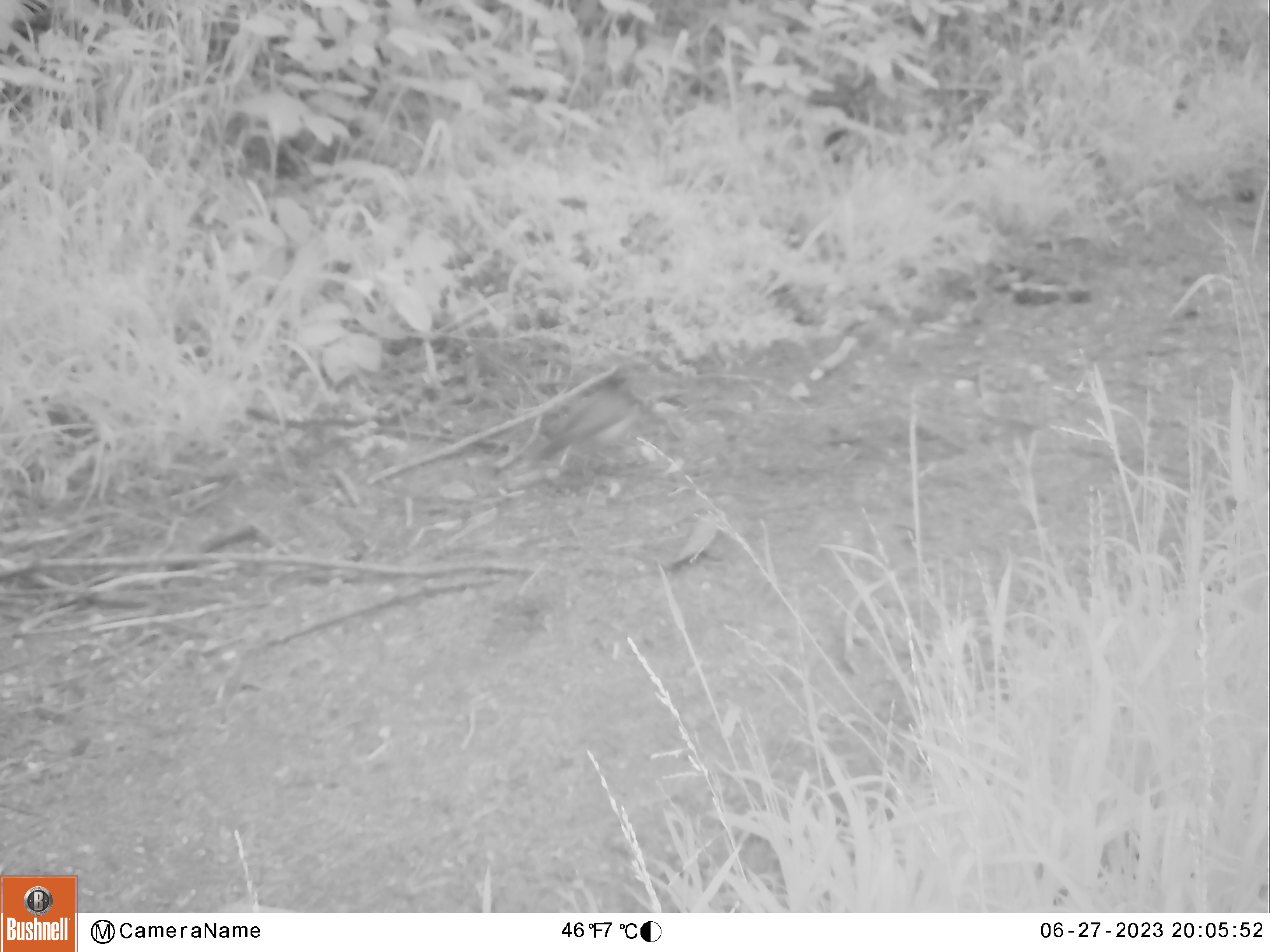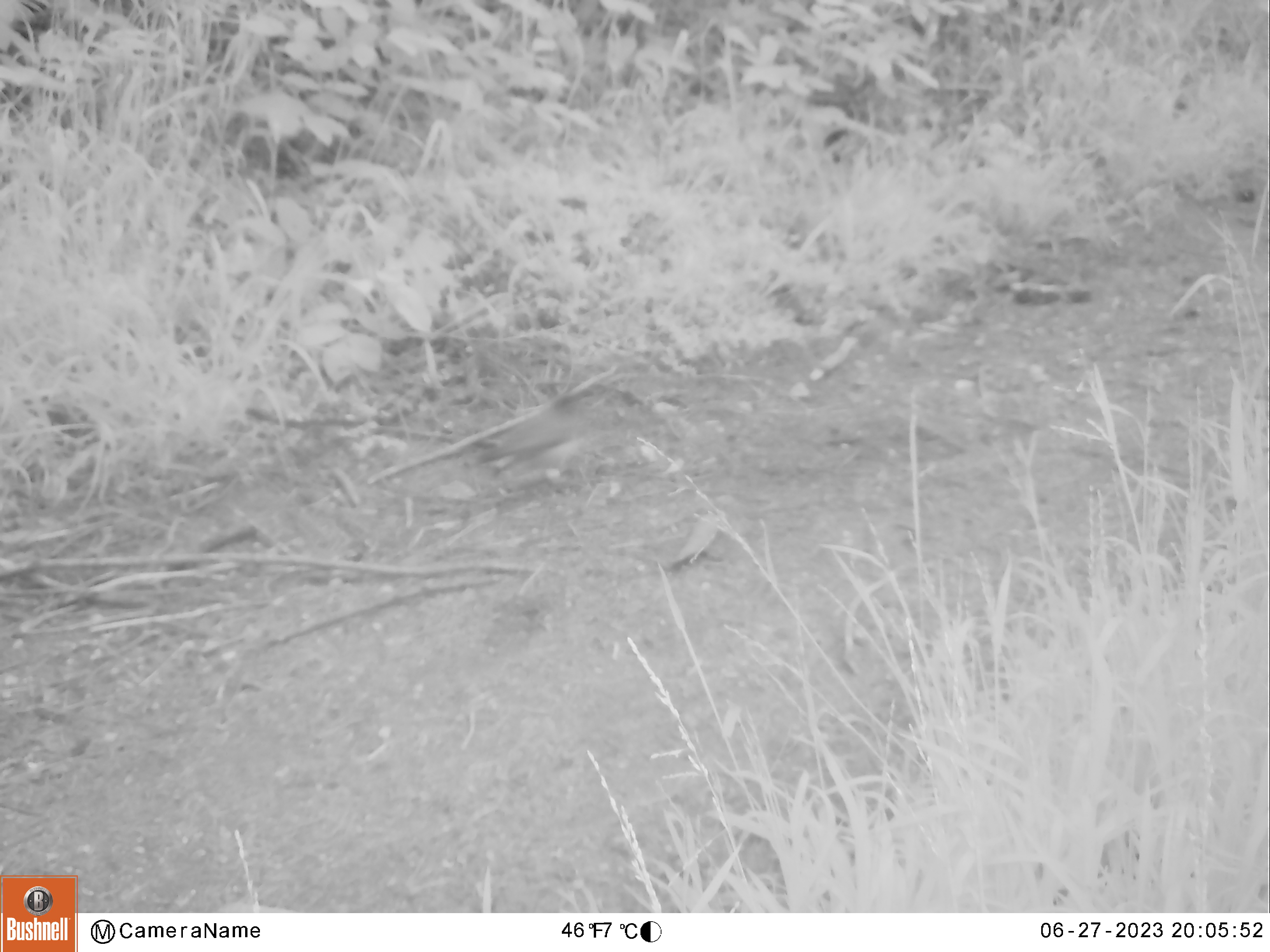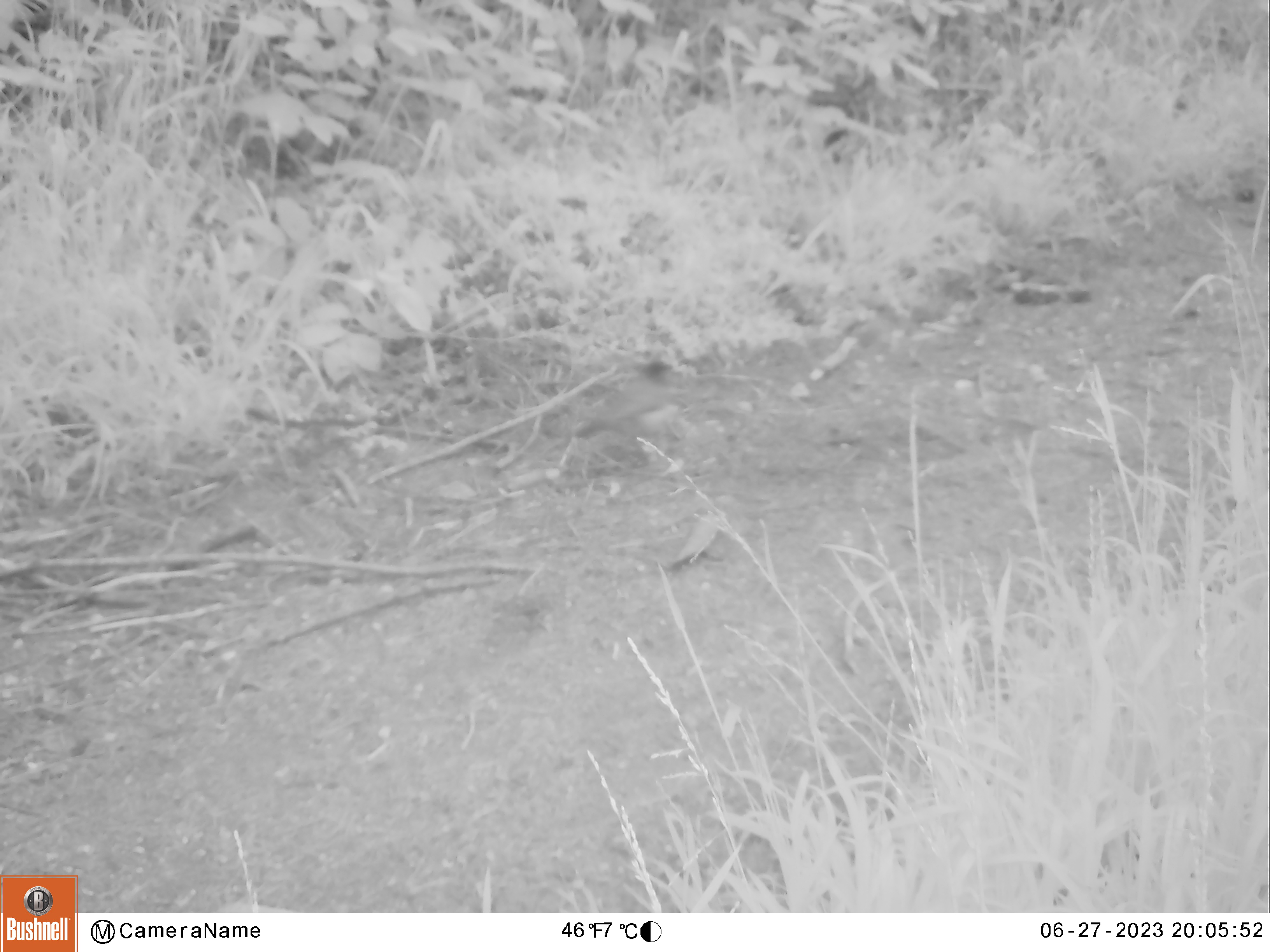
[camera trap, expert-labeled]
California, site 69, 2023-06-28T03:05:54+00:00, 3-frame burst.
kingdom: Animalia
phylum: Chordata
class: Aves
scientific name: Aves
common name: bird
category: unknown bird